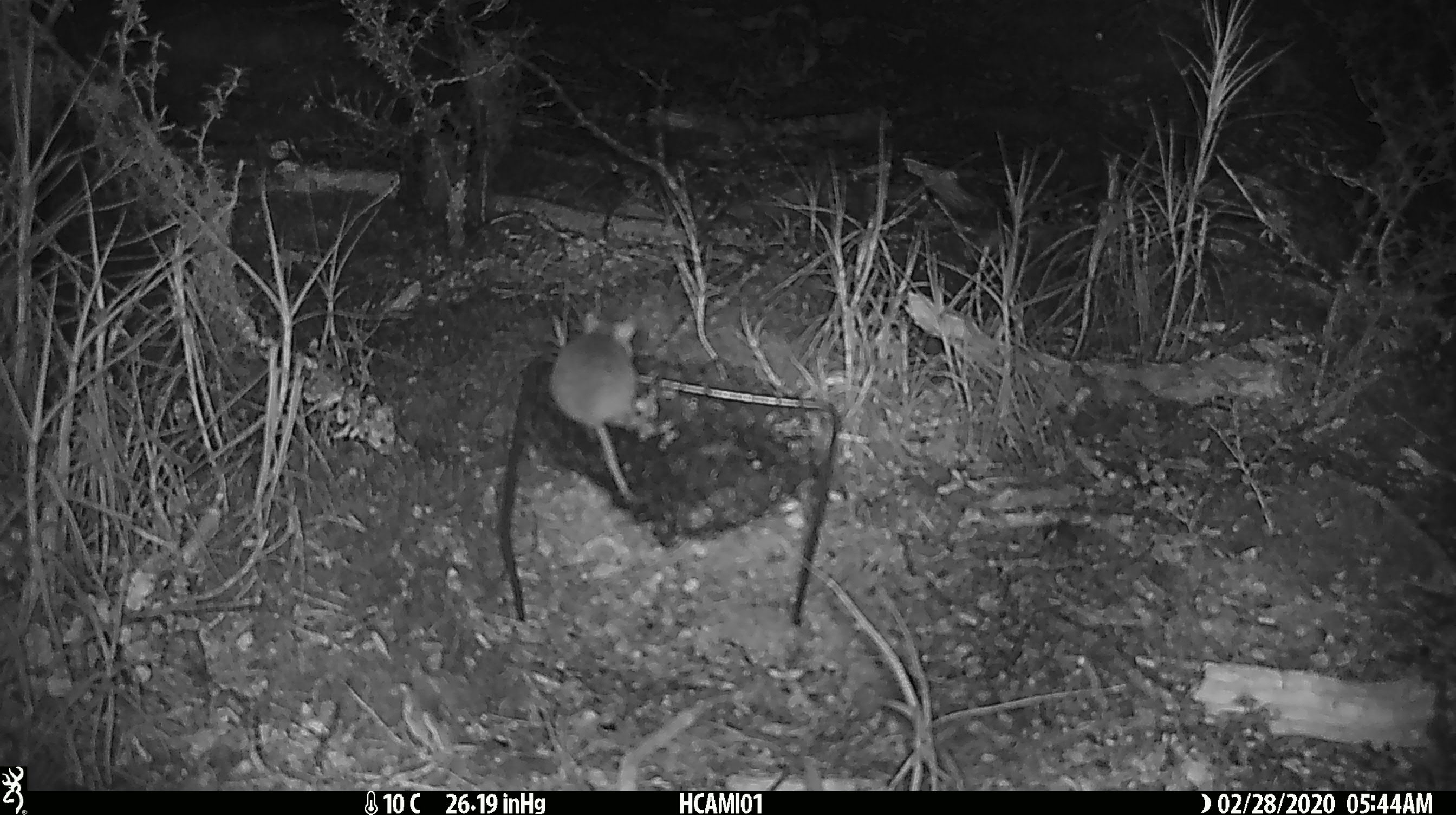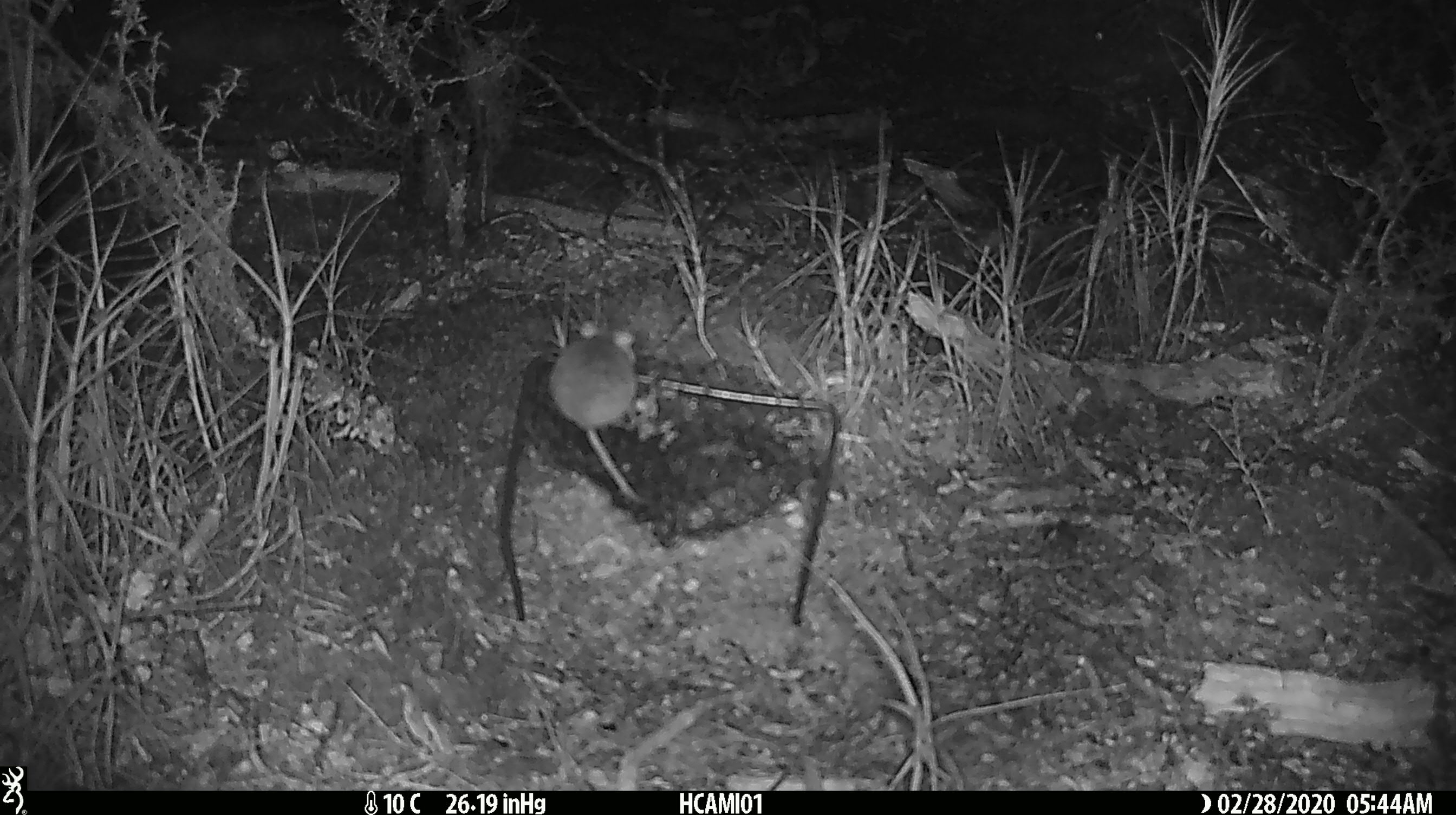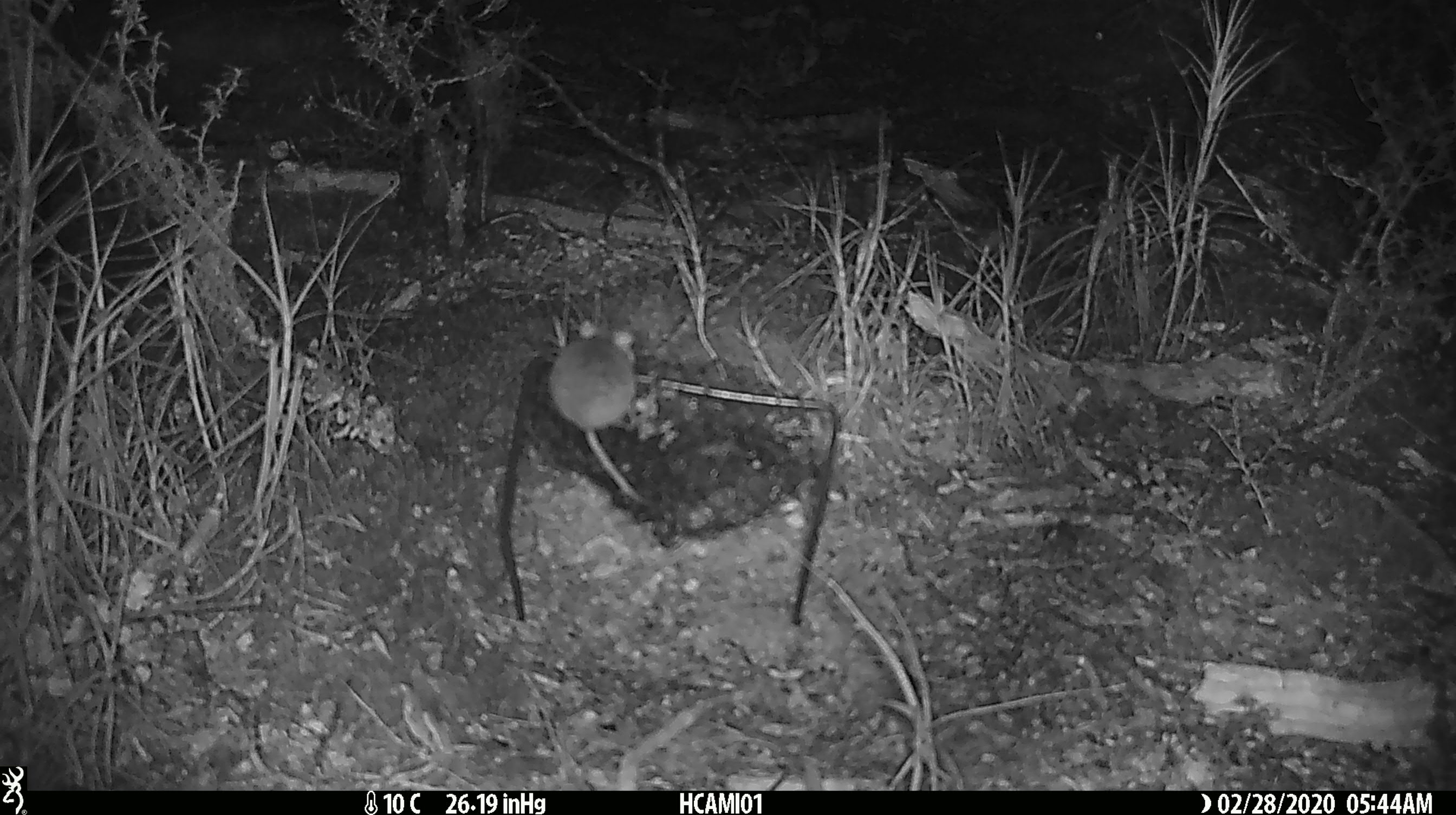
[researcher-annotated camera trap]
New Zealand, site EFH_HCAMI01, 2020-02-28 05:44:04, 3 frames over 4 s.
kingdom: Animalia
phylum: Chordata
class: Mammalia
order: Rodentia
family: Muridae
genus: Mus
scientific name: Mus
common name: mouse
Mouse (Mus).